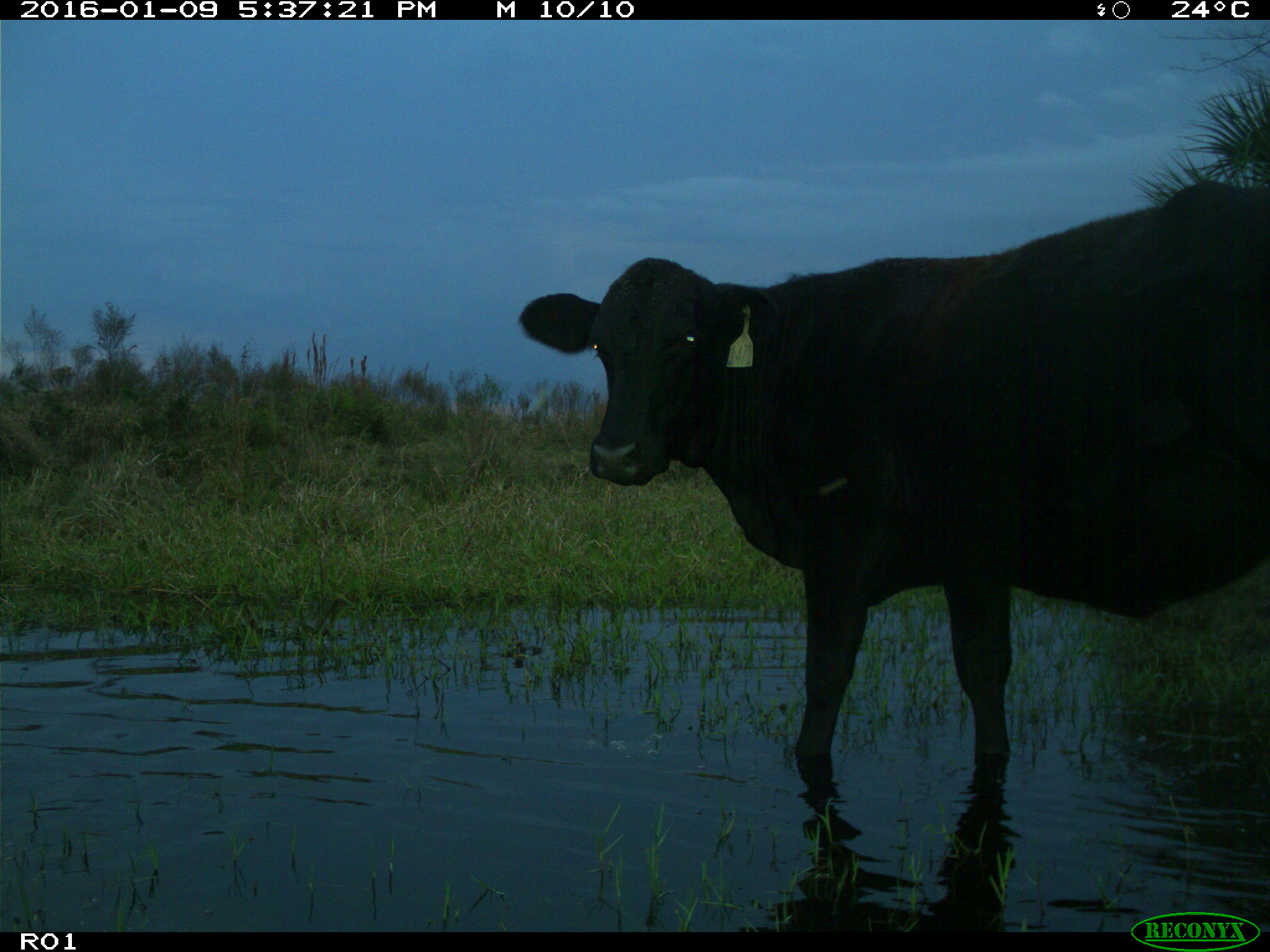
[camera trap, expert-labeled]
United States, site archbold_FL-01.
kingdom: Animalia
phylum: Chordata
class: Mammalia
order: Artiodactyla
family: Bovidae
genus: Bos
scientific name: Bos taurus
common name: domestic cow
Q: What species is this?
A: Bos taurus (domestic cow).